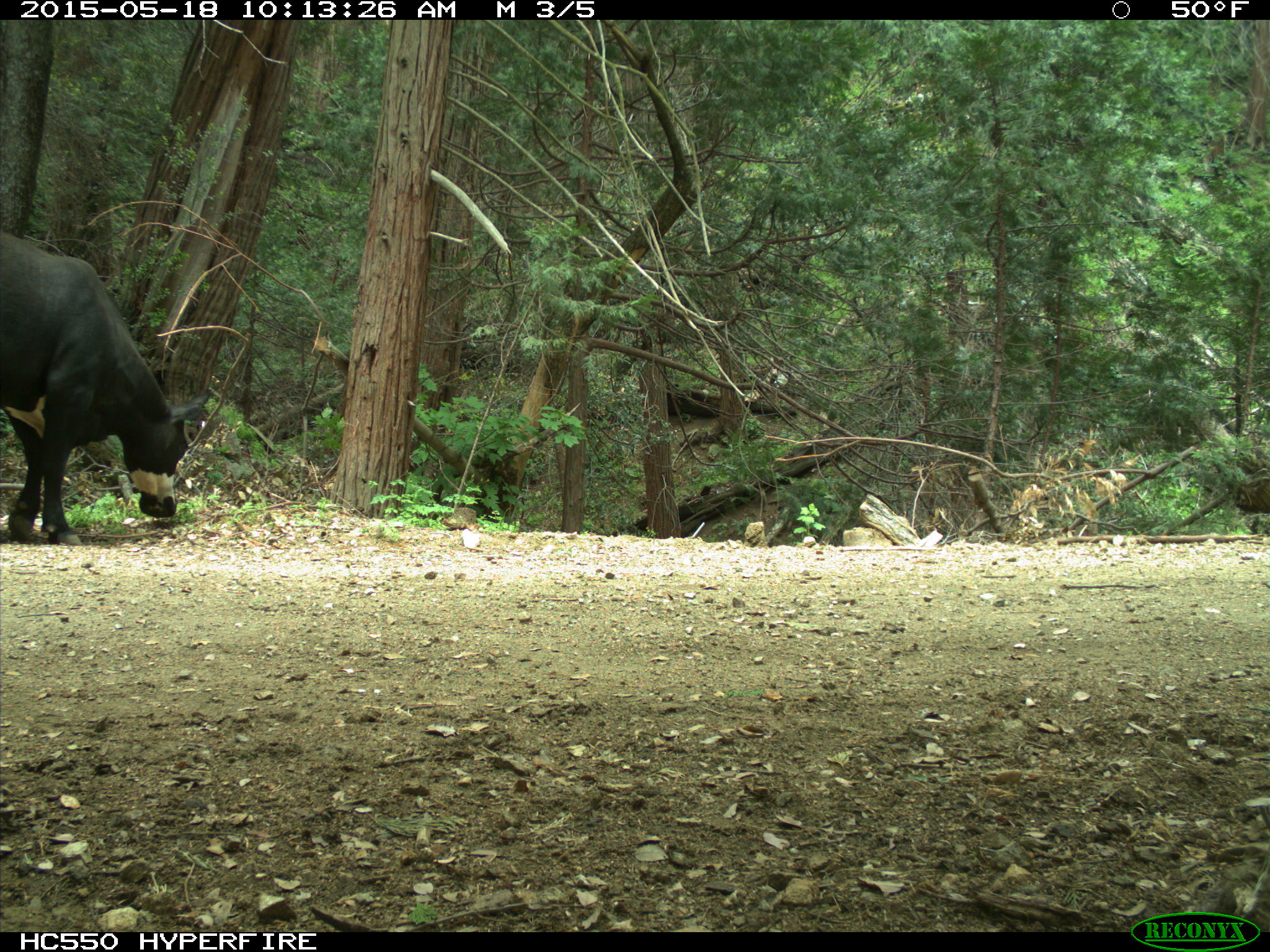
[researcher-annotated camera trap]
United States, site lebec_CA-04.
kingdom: Animalia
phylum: Chordata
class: Mammalia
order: Artiodactyla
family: Bovidae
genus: Bos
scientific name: Bos taurus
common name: domestic cow